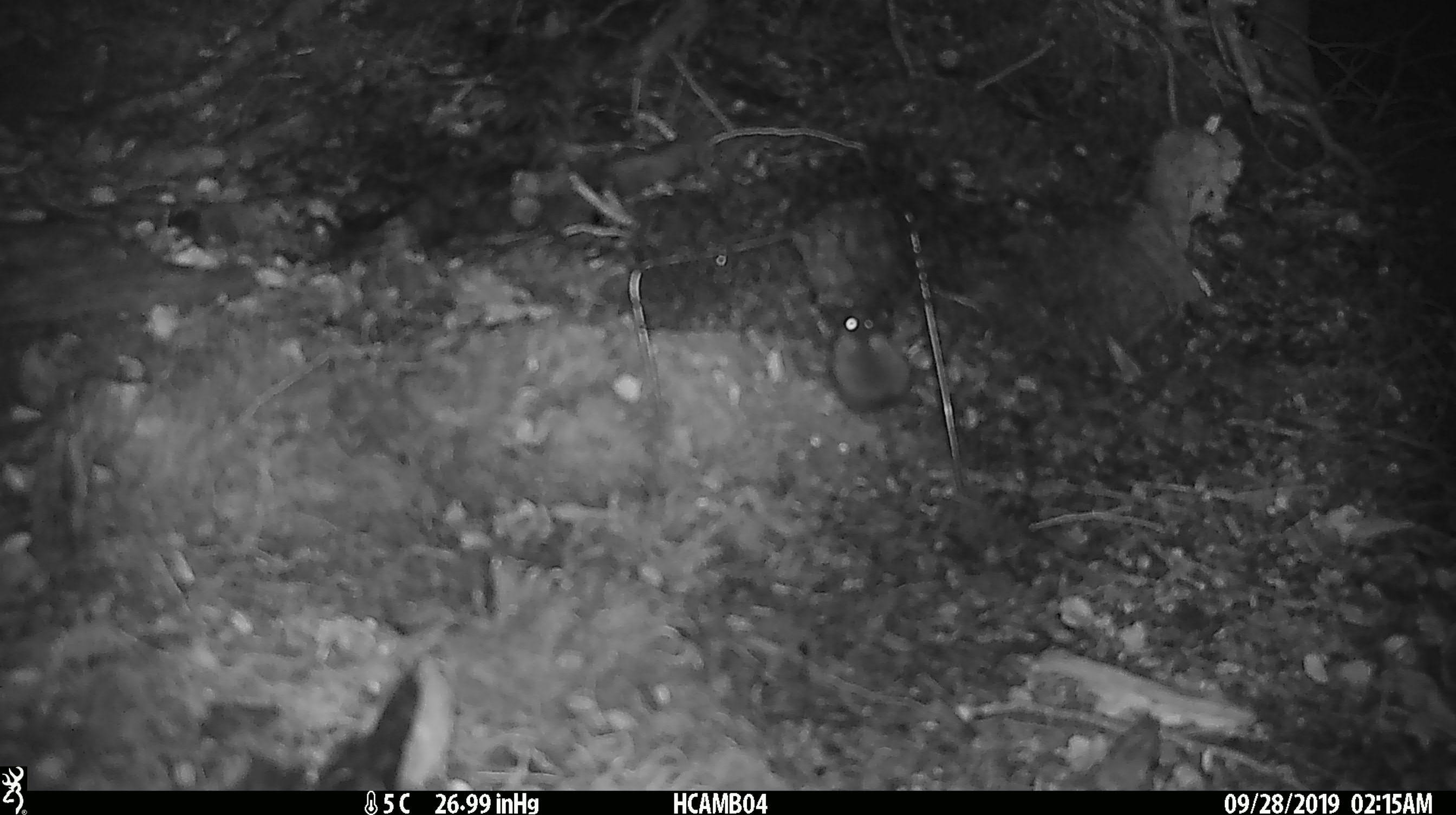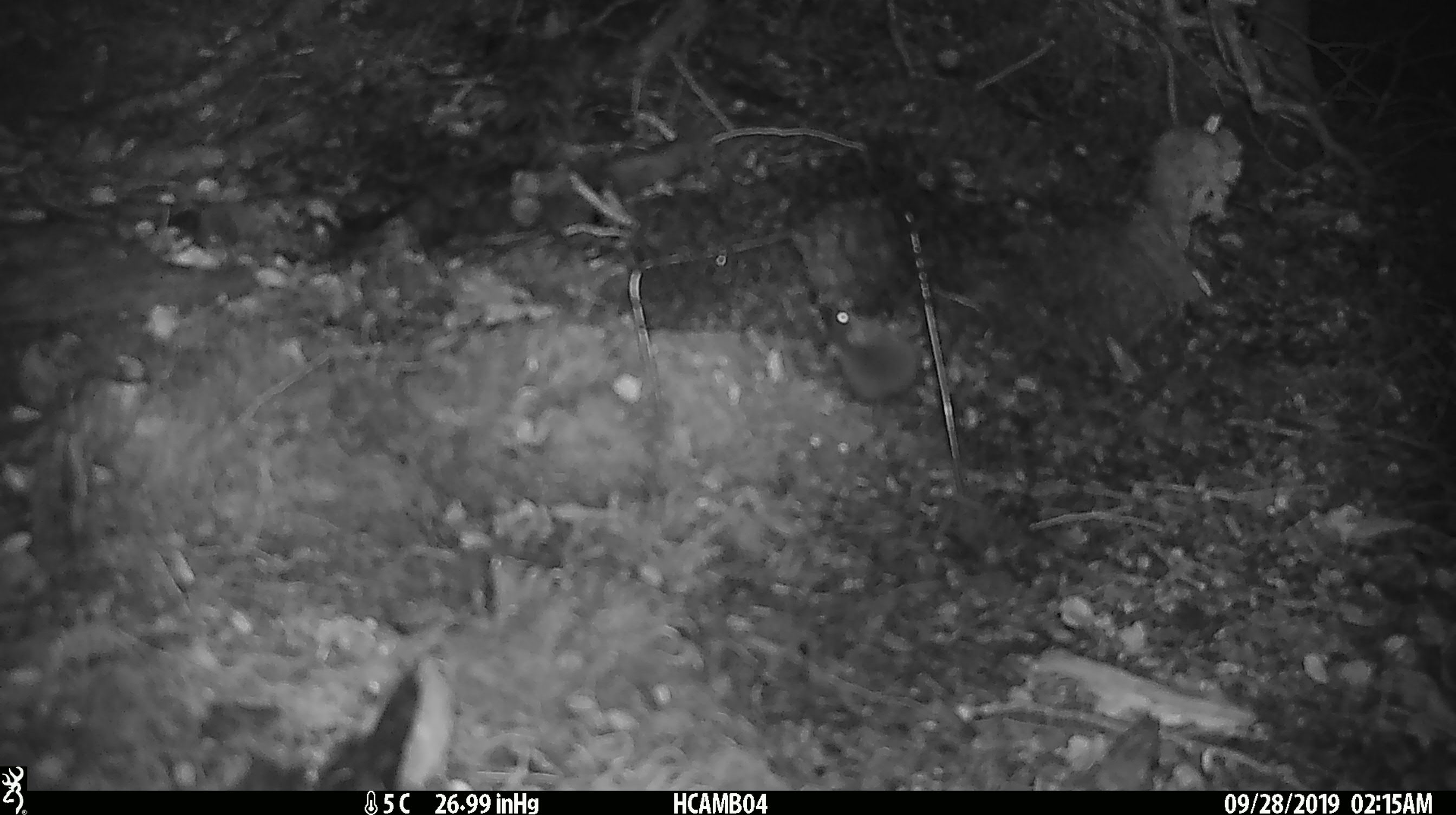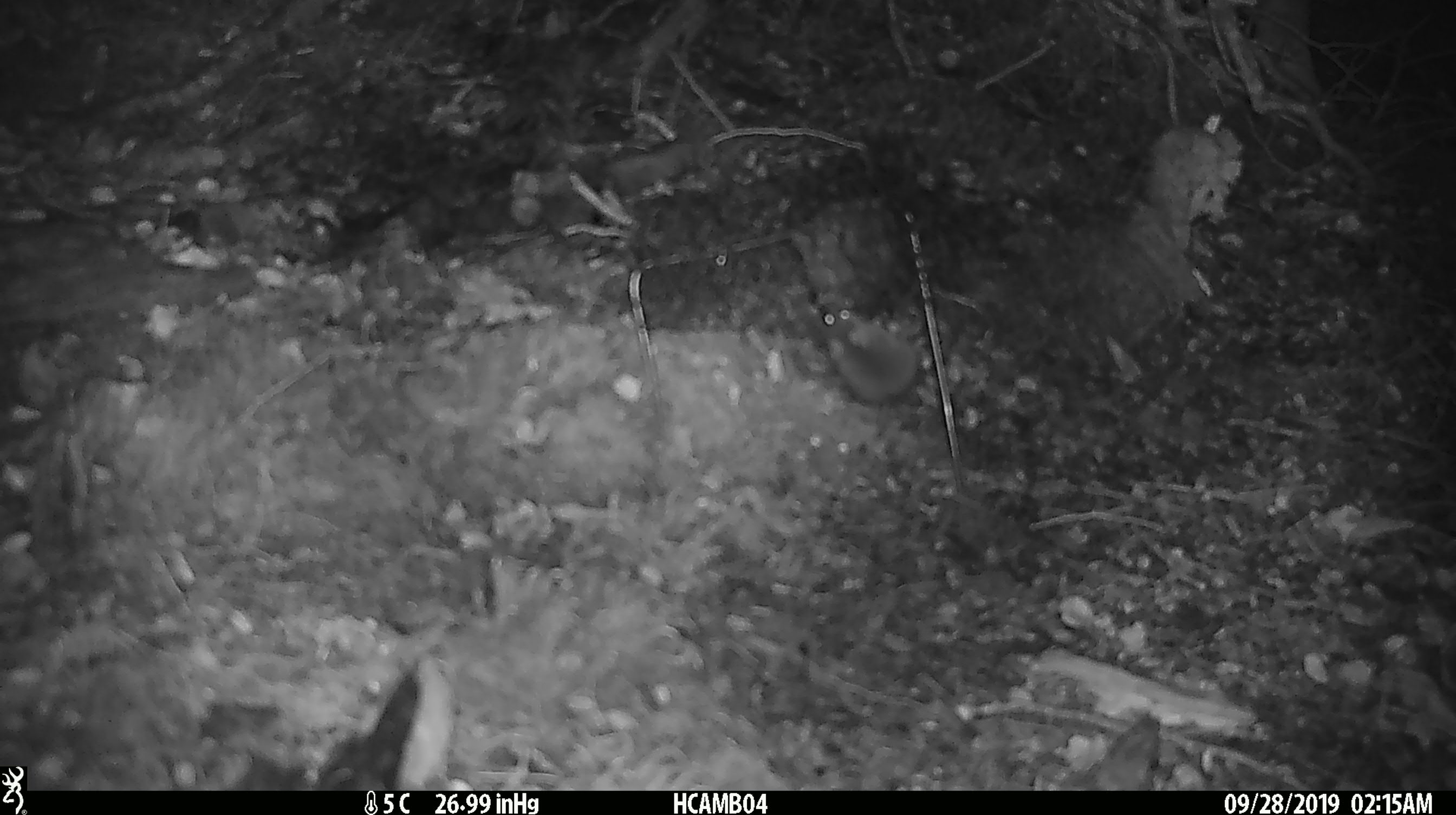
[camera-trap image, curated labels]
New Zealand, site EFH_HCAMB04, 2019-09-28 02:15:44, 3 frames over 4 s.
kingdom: Animalia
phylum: Chordata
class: Mammalia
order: Rodentia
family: Muridae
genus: Mus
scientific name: Mus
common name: mouse